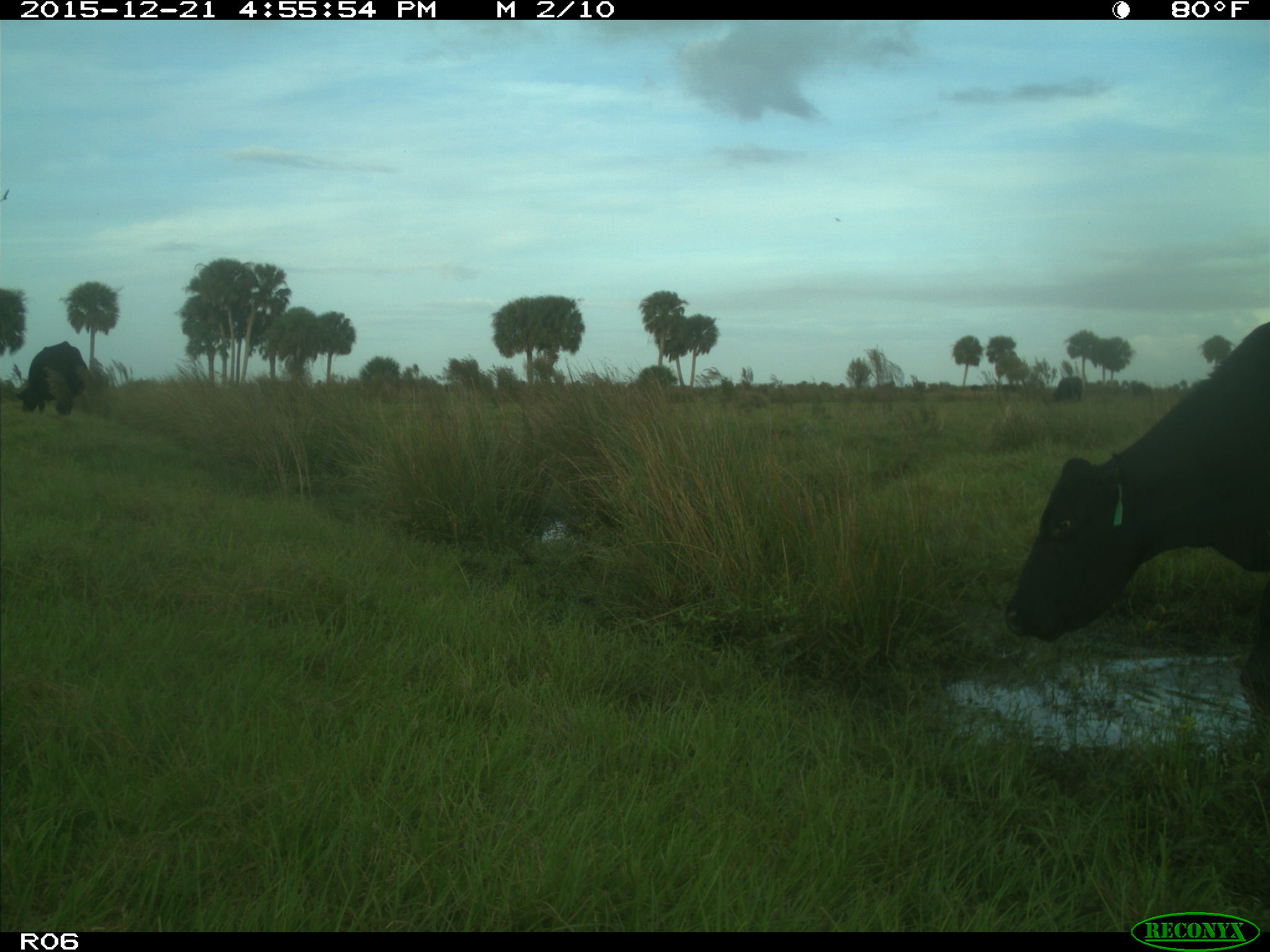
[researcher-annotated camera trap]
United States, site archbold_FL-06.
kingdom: Animalia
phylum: Chordata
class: Mammalia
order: Artiodactyla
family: Bovidae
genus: Bos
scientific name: Bos taurus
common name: domestic cow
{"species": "Bos taurus (domestic cow)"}